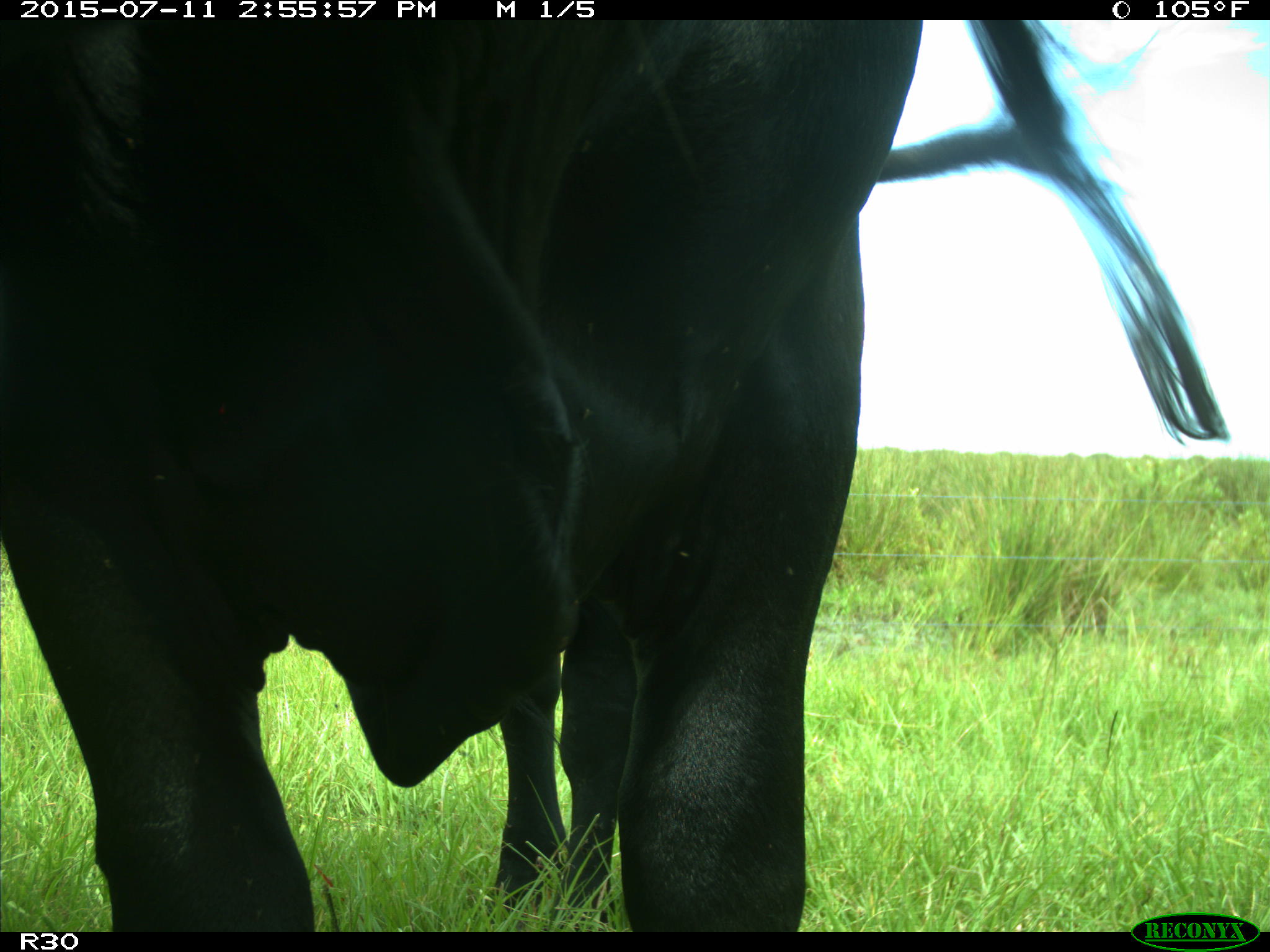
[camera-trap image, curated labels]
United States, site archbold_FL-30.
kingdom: Animalia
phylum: Chordata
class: Mammalia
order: Artiodactyla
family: Bovidae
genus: Bos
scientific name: Bos taurus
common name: domestic cow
Bos taurus (domestic cow).